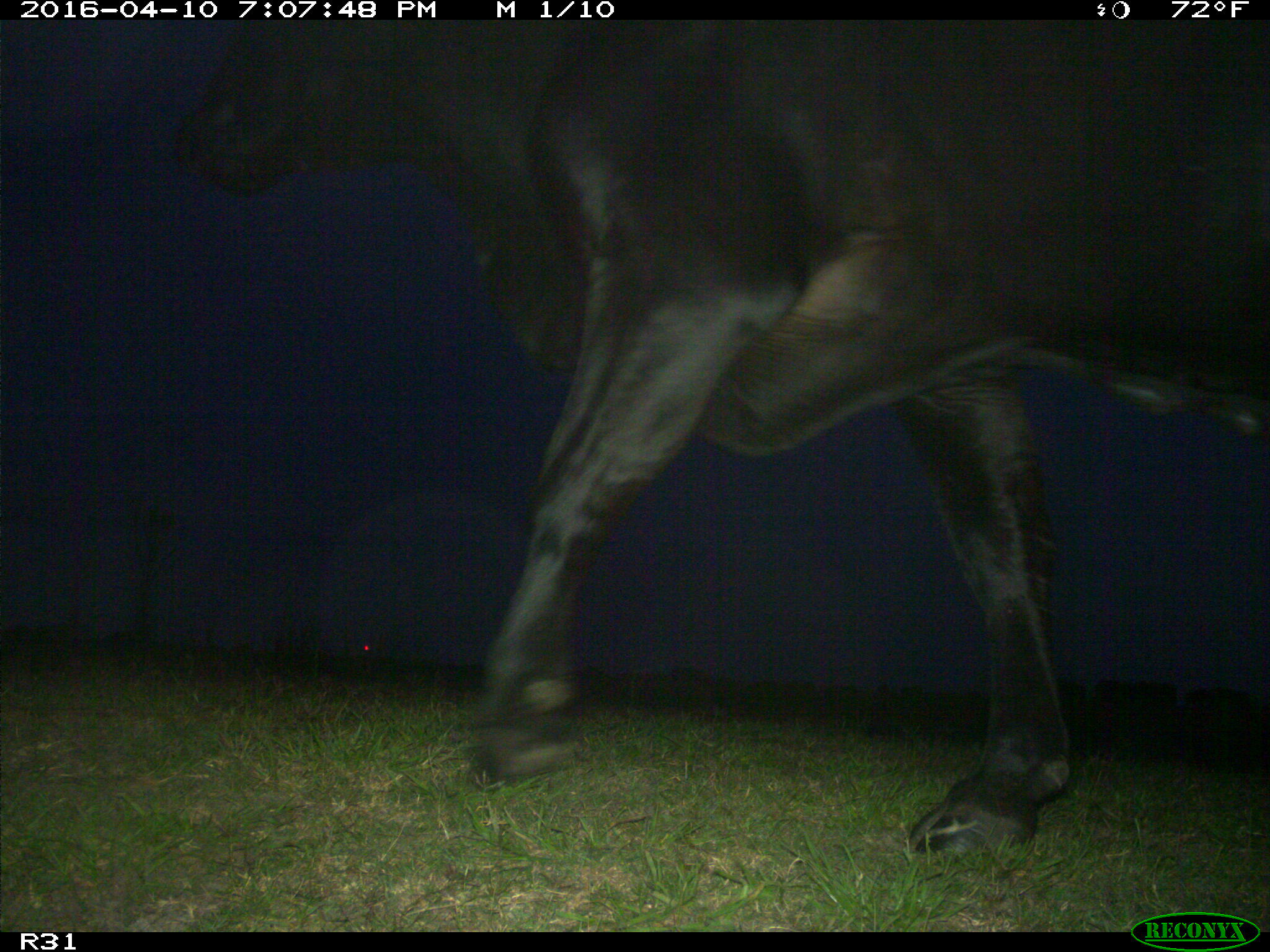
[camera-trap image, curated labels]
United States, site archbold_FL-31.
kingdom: Animalia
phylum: Chordata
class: Mammalia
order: Artiodactyla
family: Bovidae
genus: Bos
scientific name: Bos taurus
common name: domestic cow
Bos taurus (domestic cow).